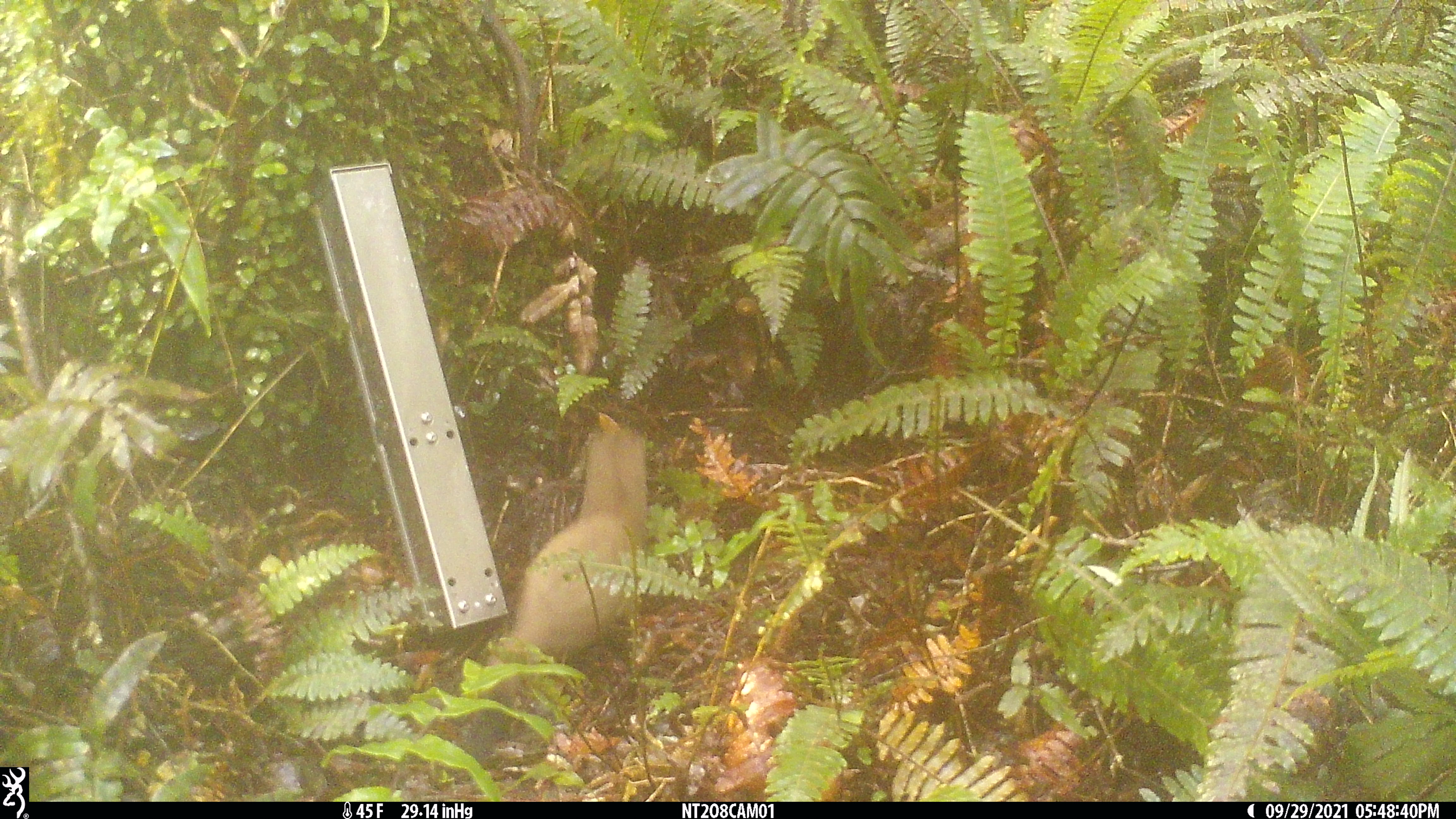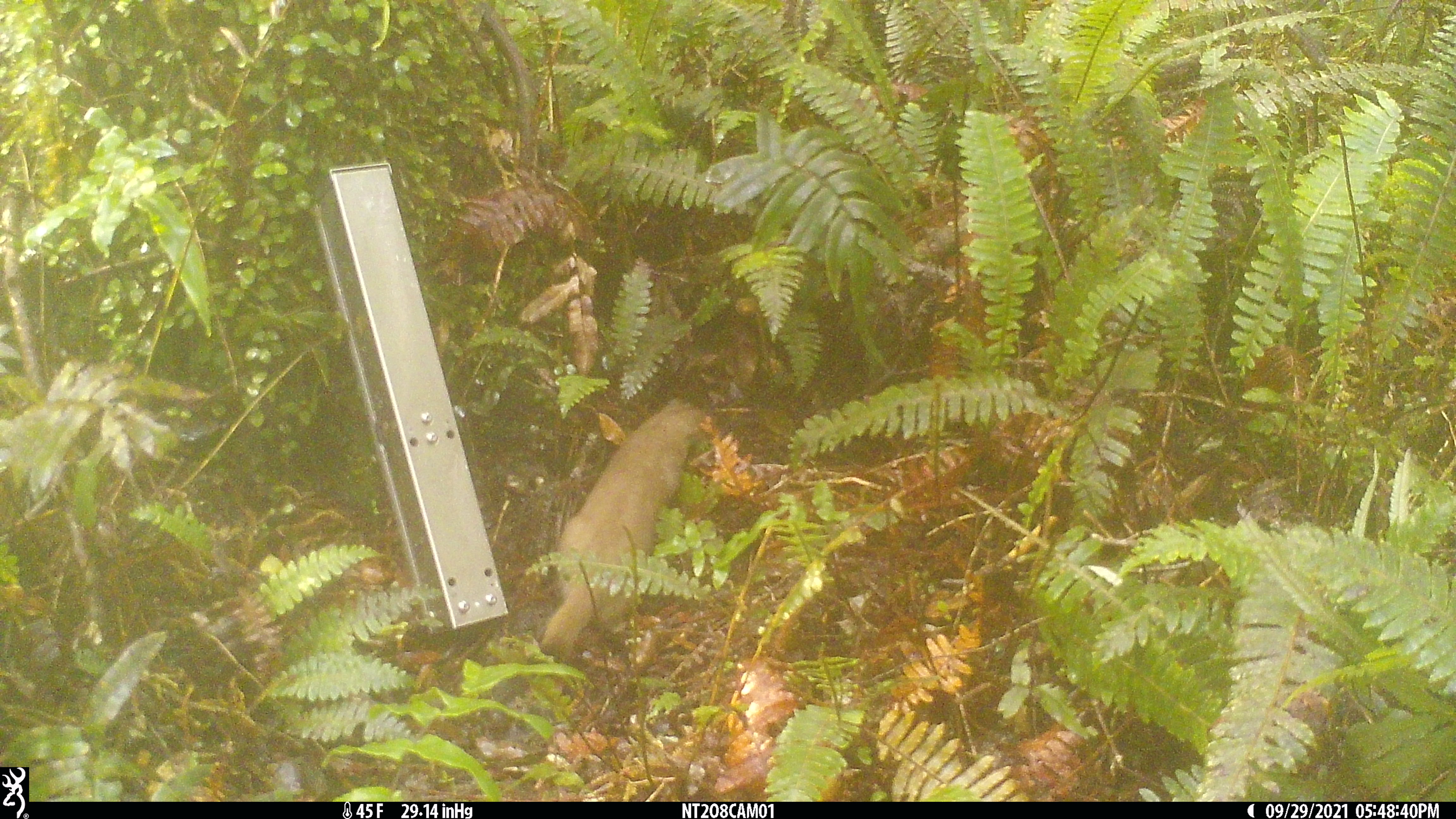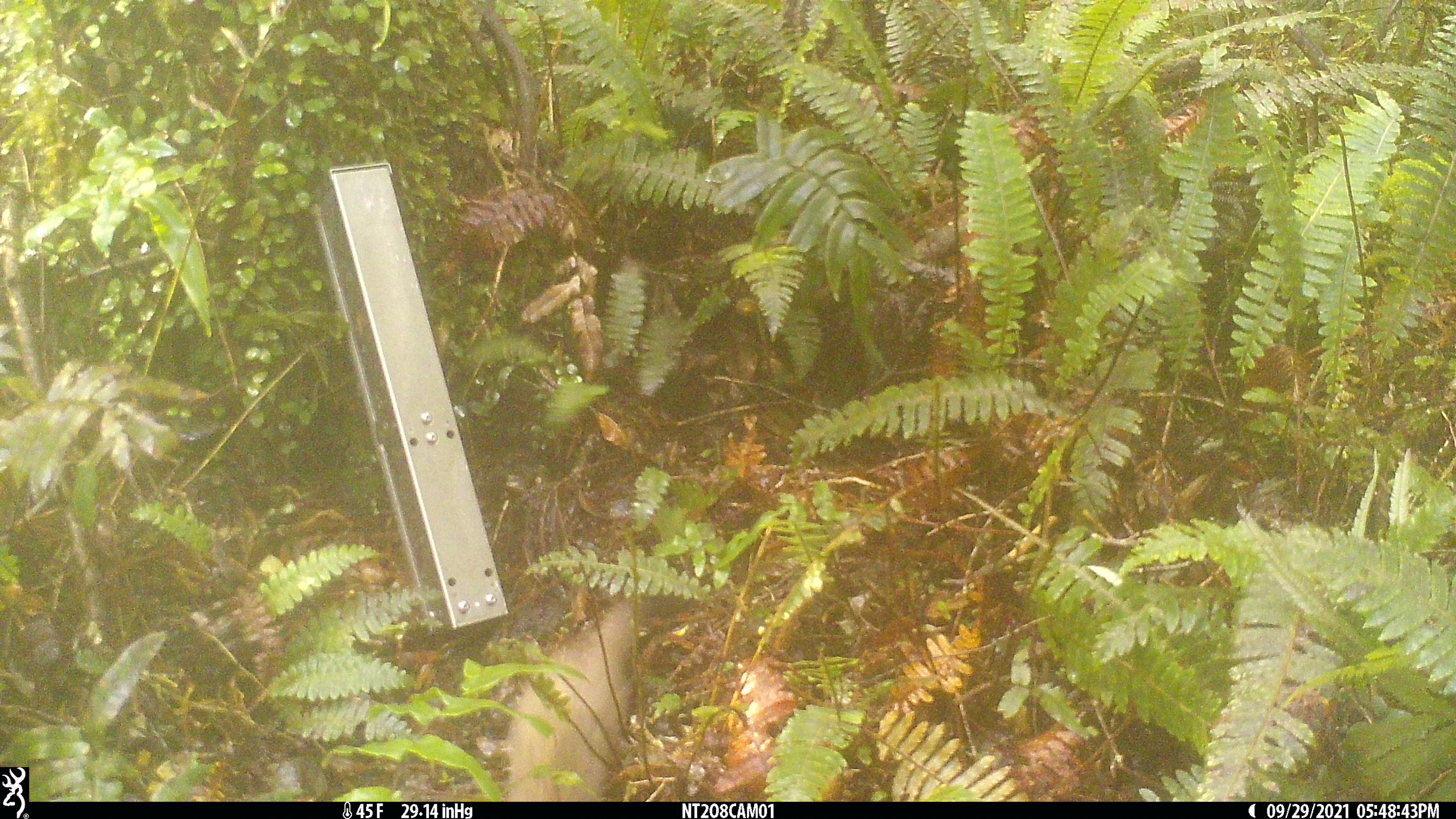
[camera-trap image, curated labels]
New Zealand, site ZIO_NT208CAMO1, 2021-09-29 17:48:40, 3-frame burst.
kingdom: Animalia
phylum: Chordata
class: Mammalia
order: Carnivora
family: Mustelidae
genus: Mustela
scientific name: Mustela erminea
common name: stoat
Stoat (Mustela erminea).